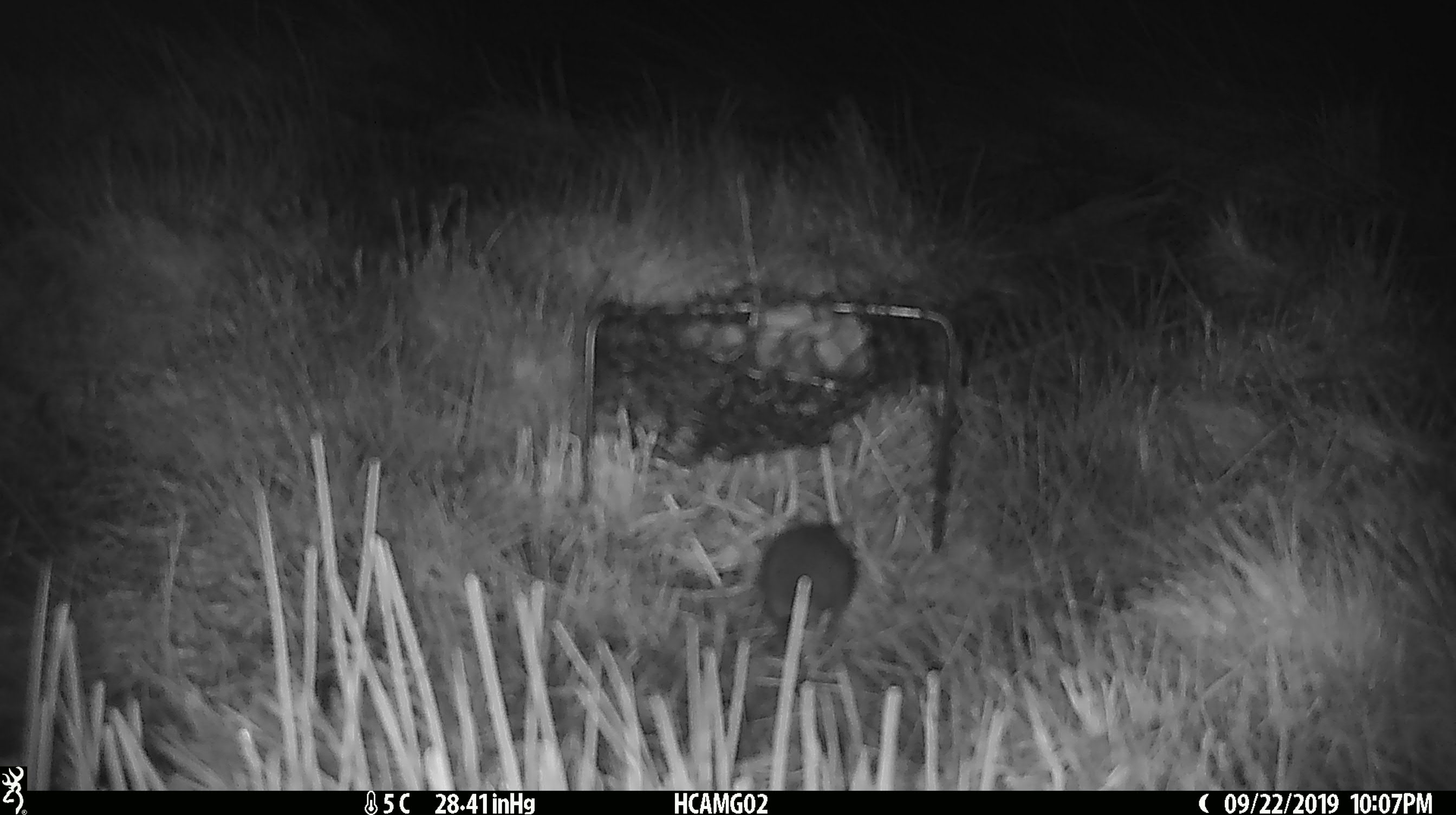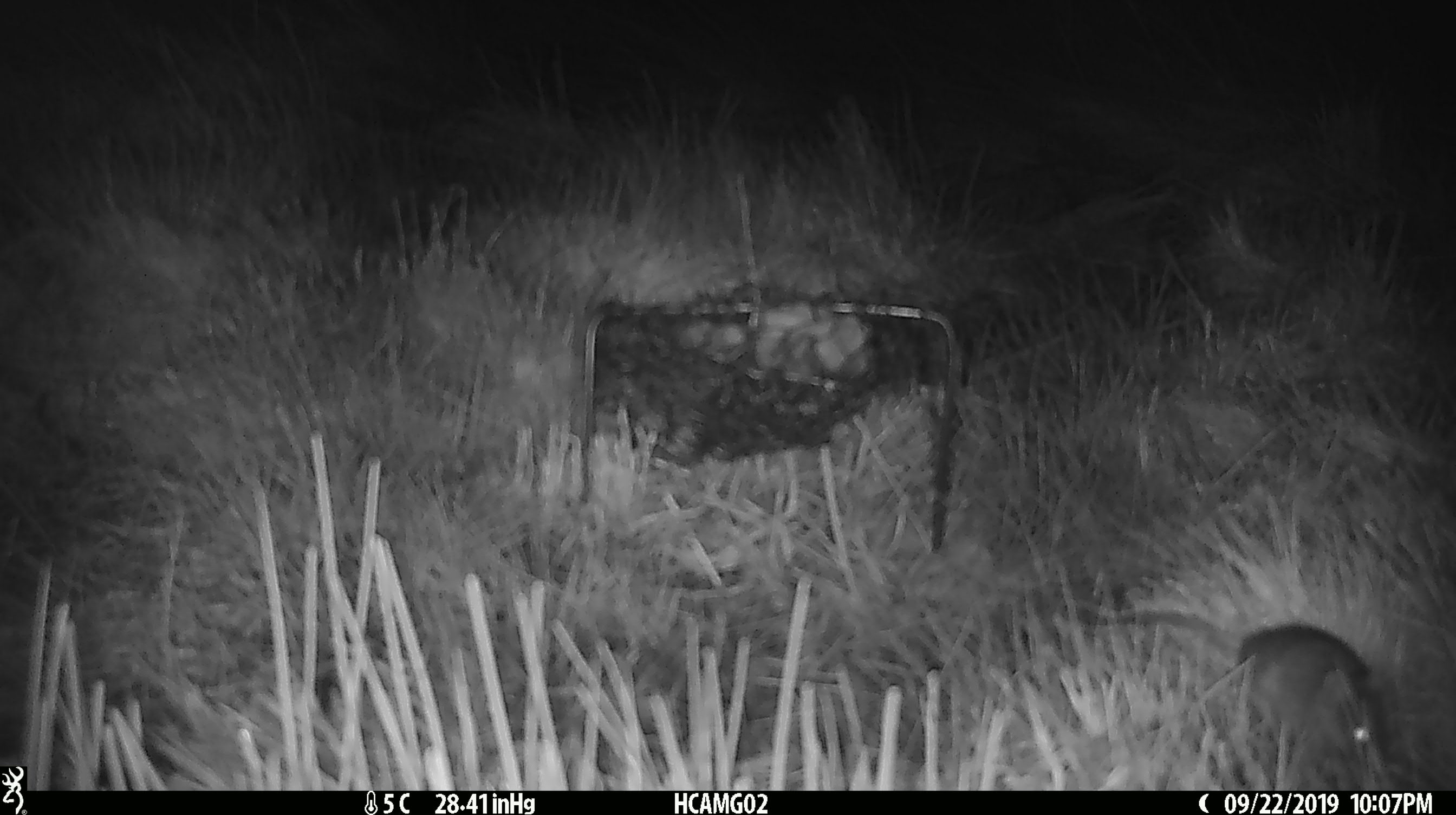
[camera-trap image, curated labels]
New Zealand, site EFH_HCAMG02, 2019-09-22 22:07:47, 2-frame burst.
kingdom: Animalia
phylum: Chordata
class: Mammalia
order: Rodentia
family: Muridae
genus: Mus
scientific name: Mus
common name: mouse